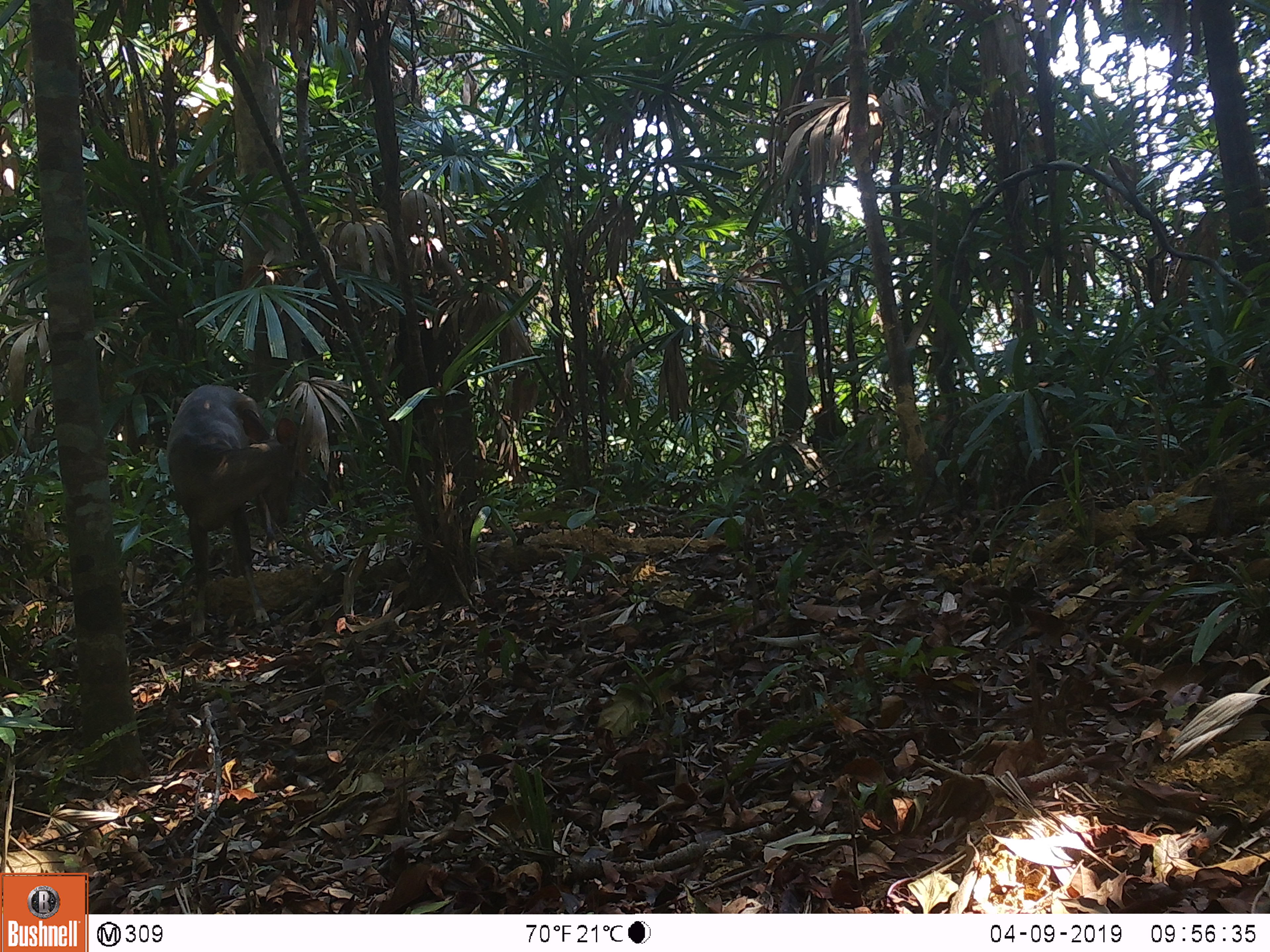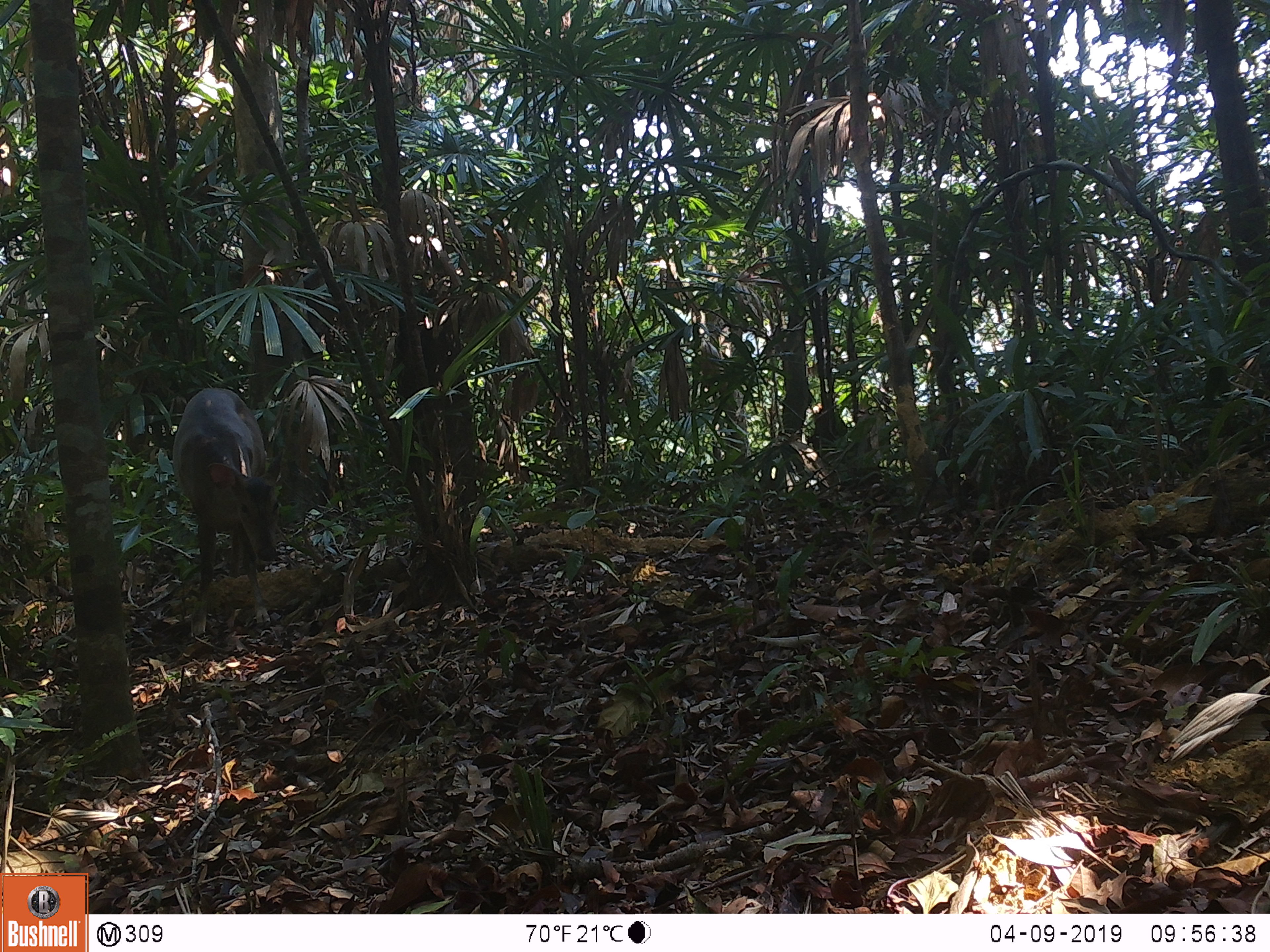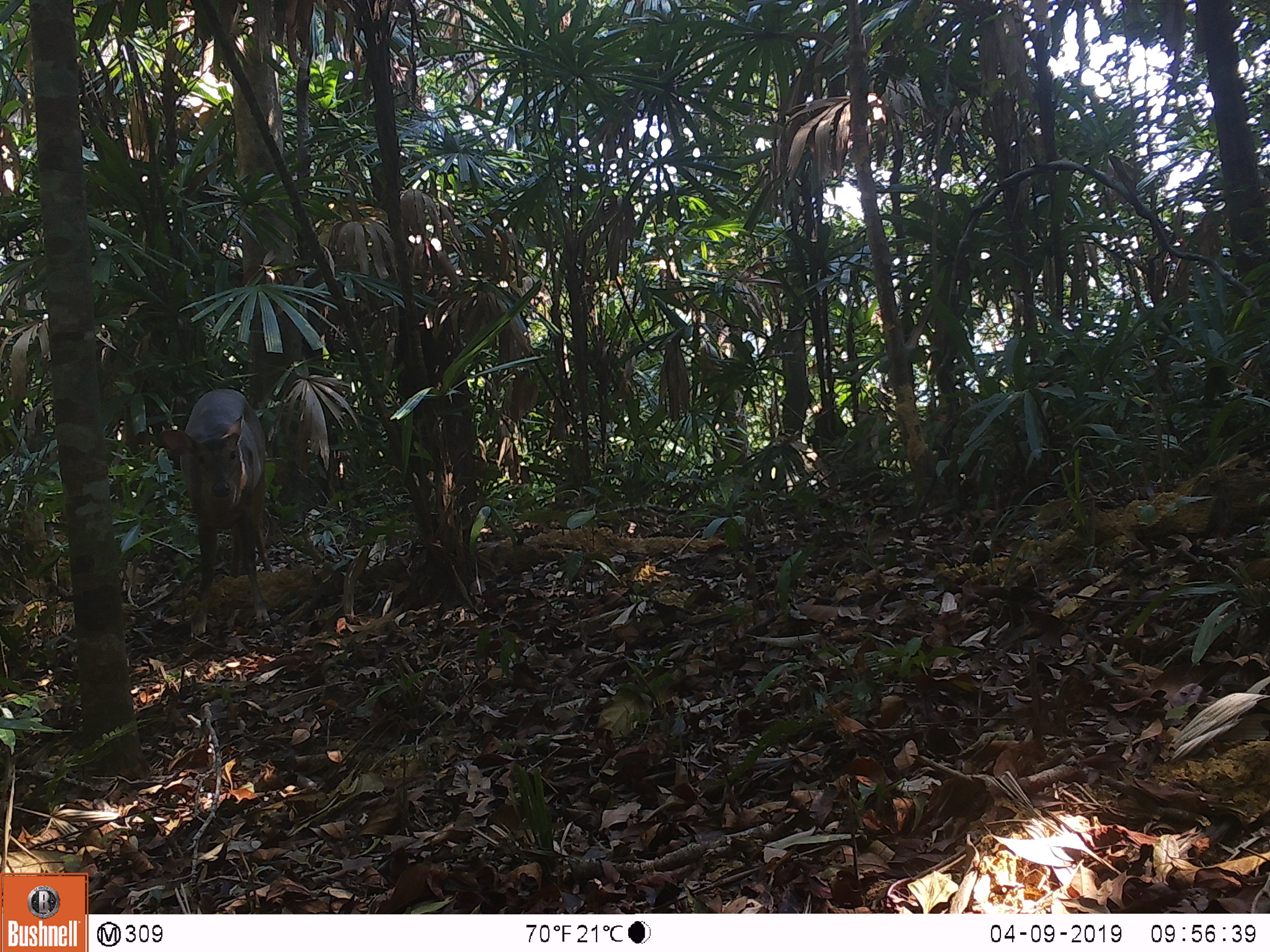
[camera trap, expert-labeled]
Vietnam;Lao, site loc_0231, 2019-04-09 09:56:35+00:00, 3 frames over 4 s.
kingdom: Animalia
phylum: Chordata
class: Mammalia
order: Artiodactyla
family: Cervidae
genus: Muntiacus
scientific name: Muntiacus vuquangensis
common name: large-antlered muntjac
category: large antlered muntjac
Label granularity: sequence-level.